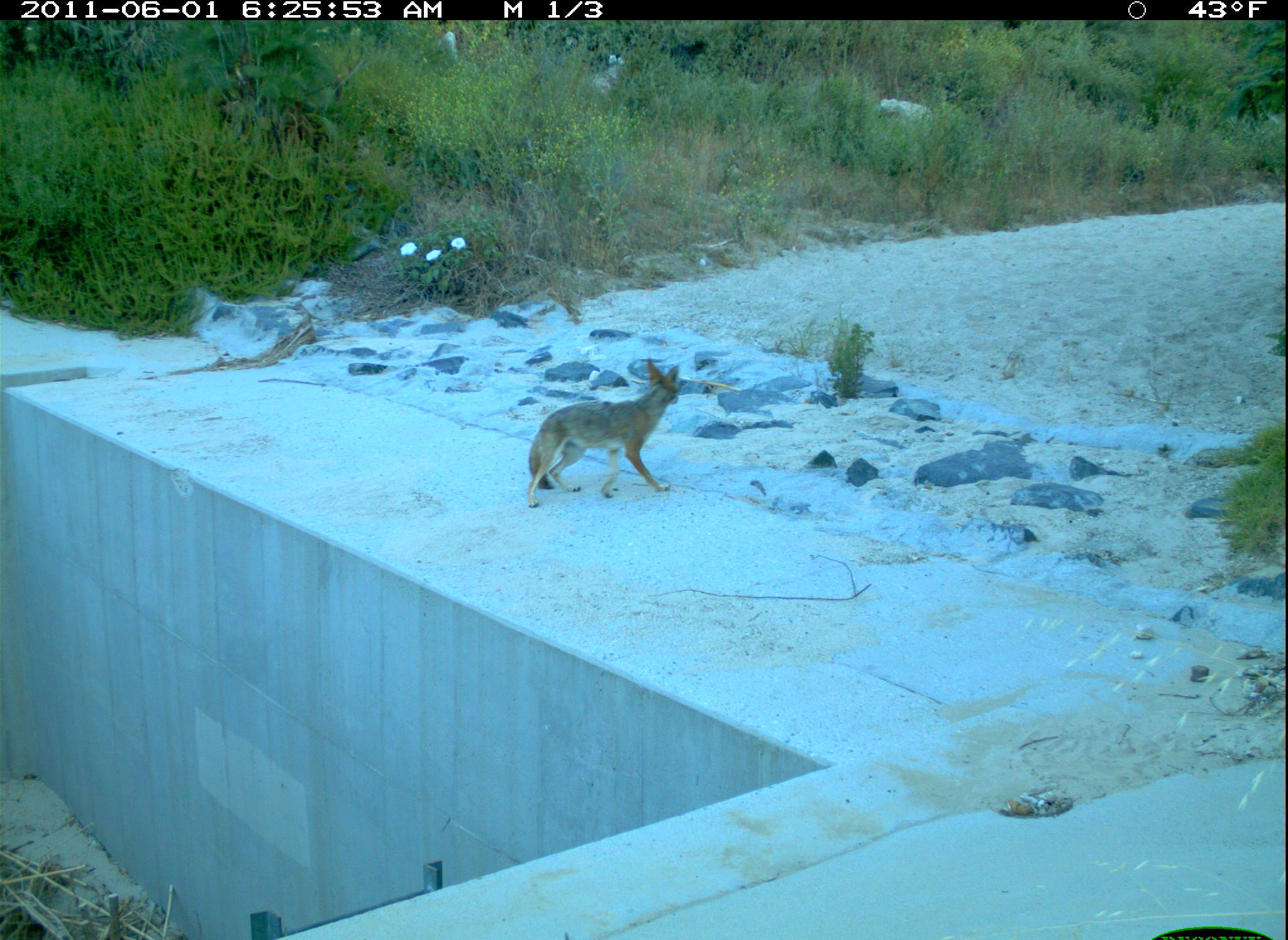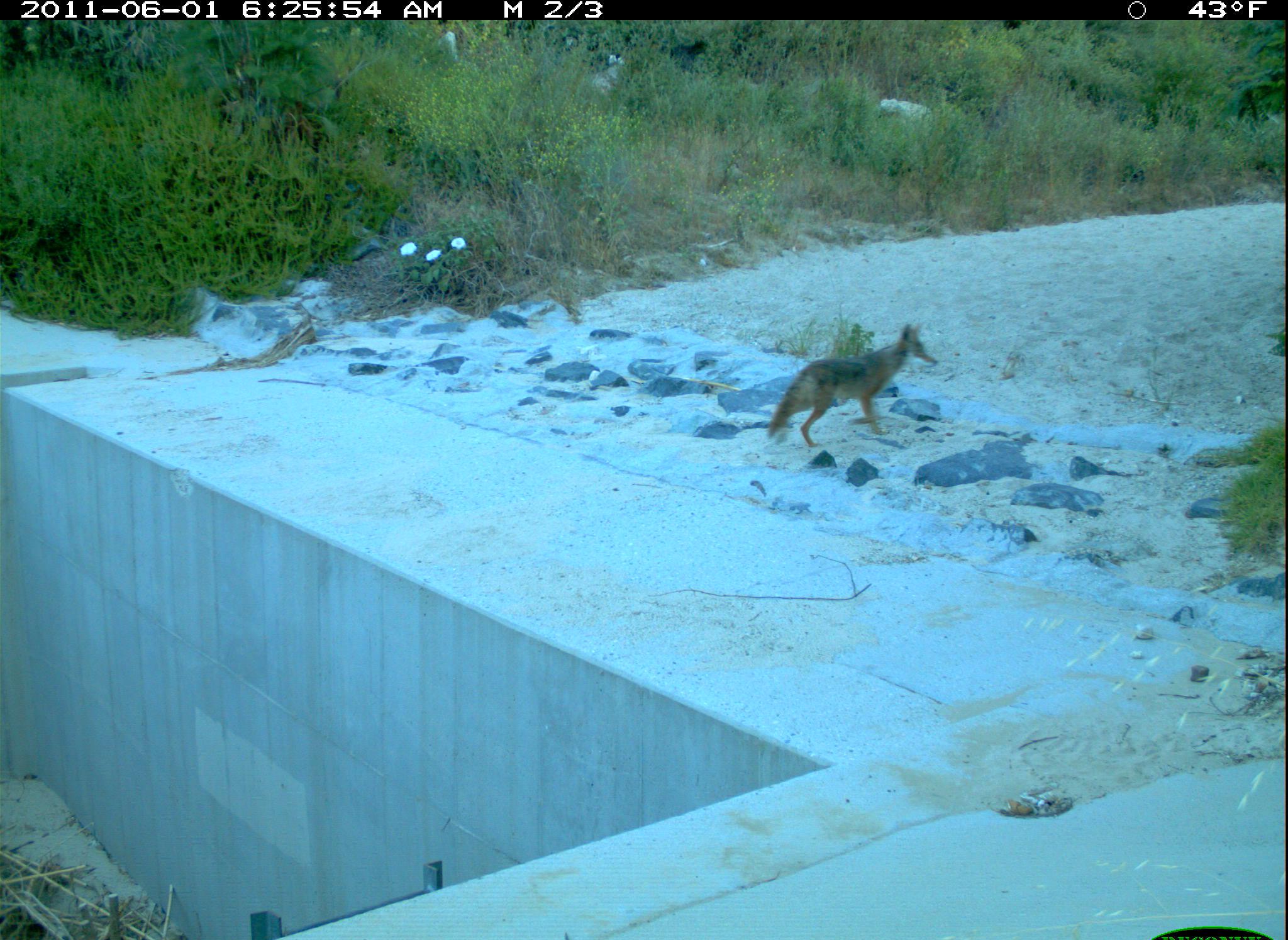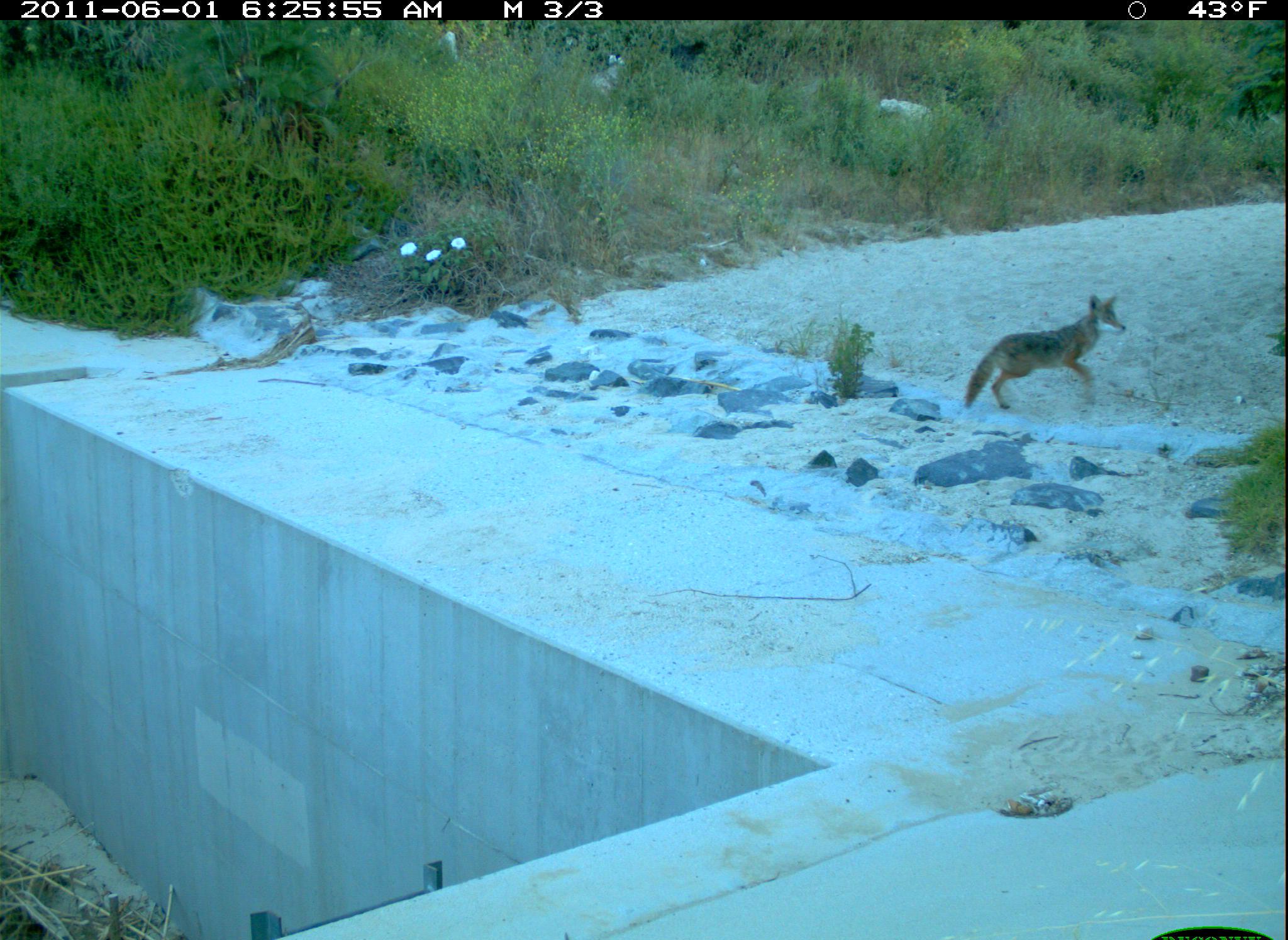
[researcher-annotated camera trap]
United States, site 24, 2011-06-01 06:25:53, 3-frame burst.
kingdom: Animalia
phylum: Chordata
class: Mammalia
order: Carnivora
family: Canidae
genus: Canis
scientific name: Canis latrans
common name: coyote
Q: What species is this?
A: Coyote (Canis latrans).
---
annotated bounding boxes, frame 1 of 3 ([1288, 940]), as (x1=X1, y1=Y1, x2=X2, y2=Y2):
coyote: (x1=528, y1=358, x2=680, y2=509)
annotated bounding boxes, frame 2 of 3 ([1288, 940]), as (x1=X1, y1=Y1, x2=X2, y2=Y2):
coyote: (x1=767, y1=321, x2=938, y2=448)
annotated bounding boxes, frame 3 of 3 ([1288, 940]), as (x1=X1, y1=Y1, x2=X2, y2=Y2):
coyote: (x1=960, y1=294, x2=1127, y2=411)